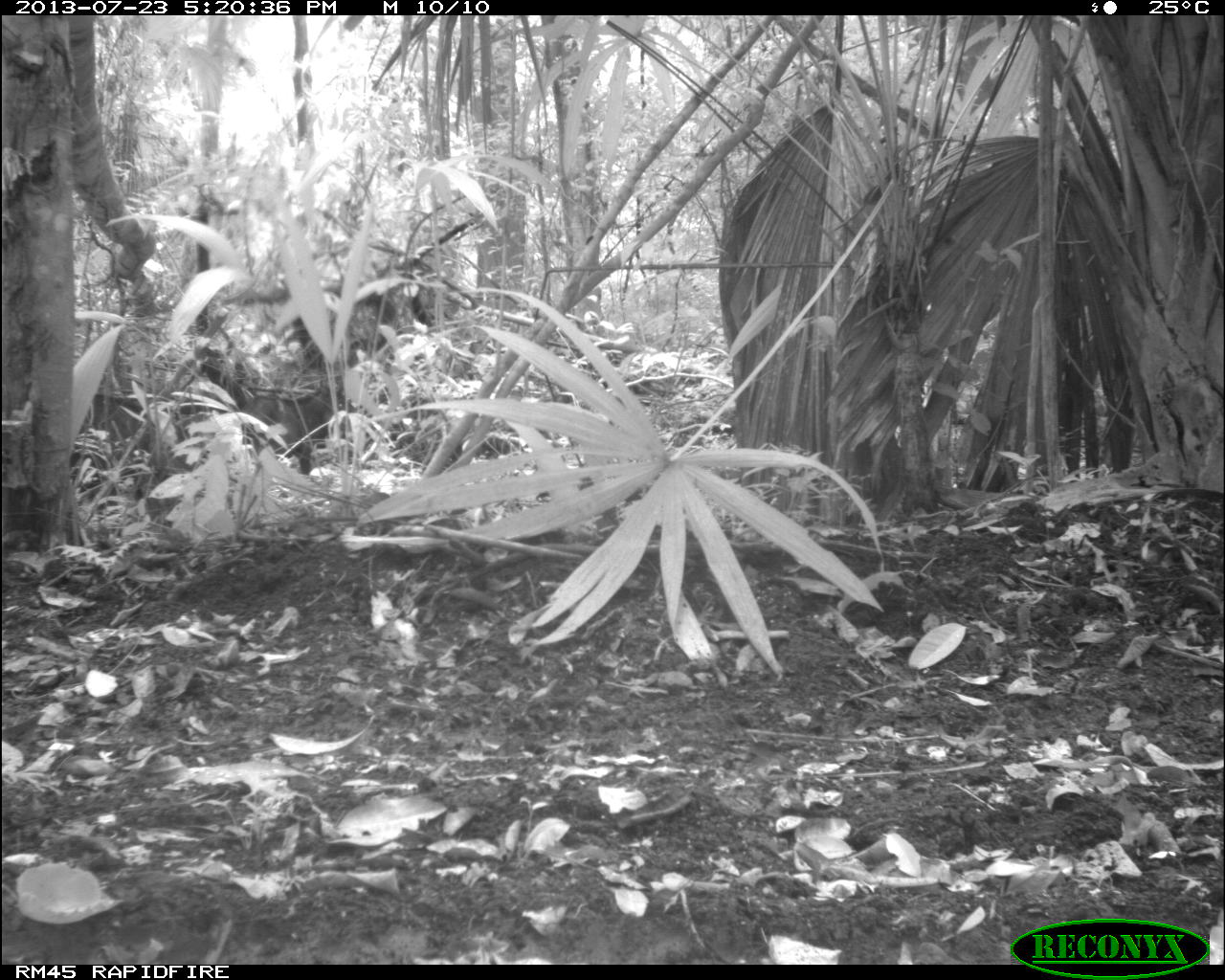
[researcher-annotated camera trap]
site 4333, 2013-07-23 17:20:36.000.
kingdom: Animalia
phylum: Chordata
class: Mammalia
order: Artiodactyla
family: Tayassuidae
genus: Tayassu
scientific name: Tayassu pecari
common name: white-lipped peccary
Tayassu pecari (white-lipped peccary), count 4.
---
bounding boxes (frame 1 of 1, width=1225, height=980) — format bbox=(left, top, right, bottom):
tayassu pecari: bbox=(240, 385, 358, 474)